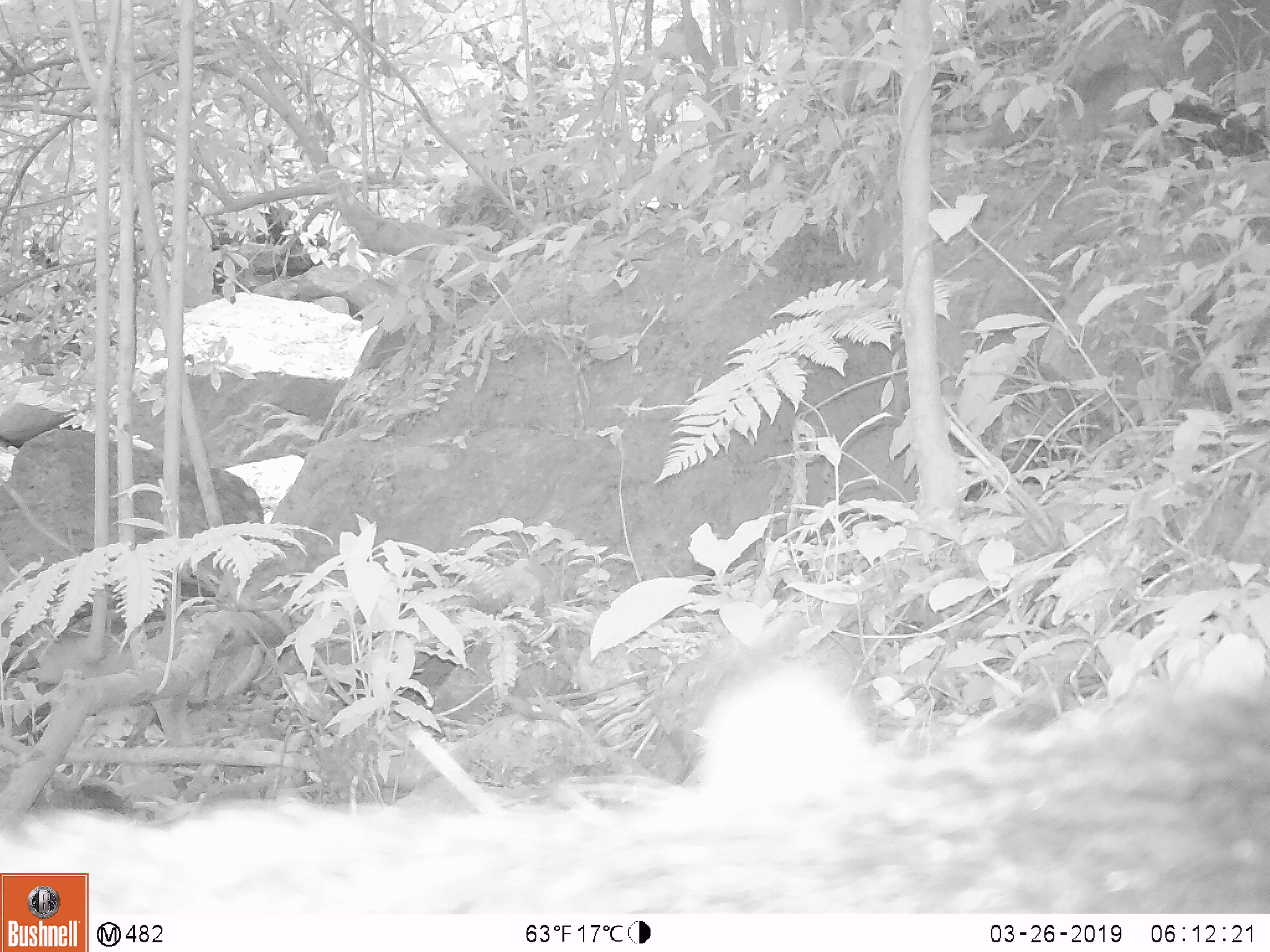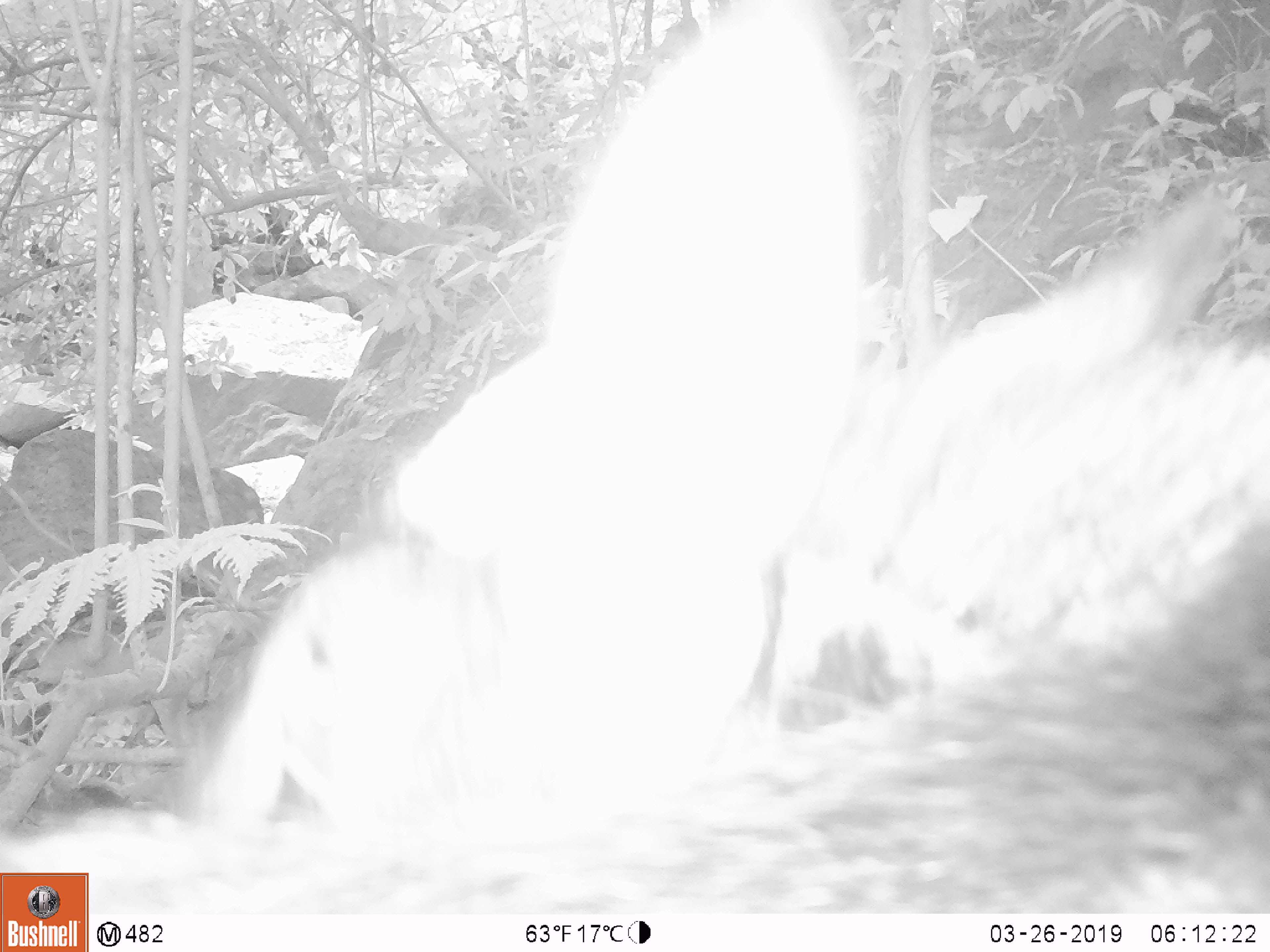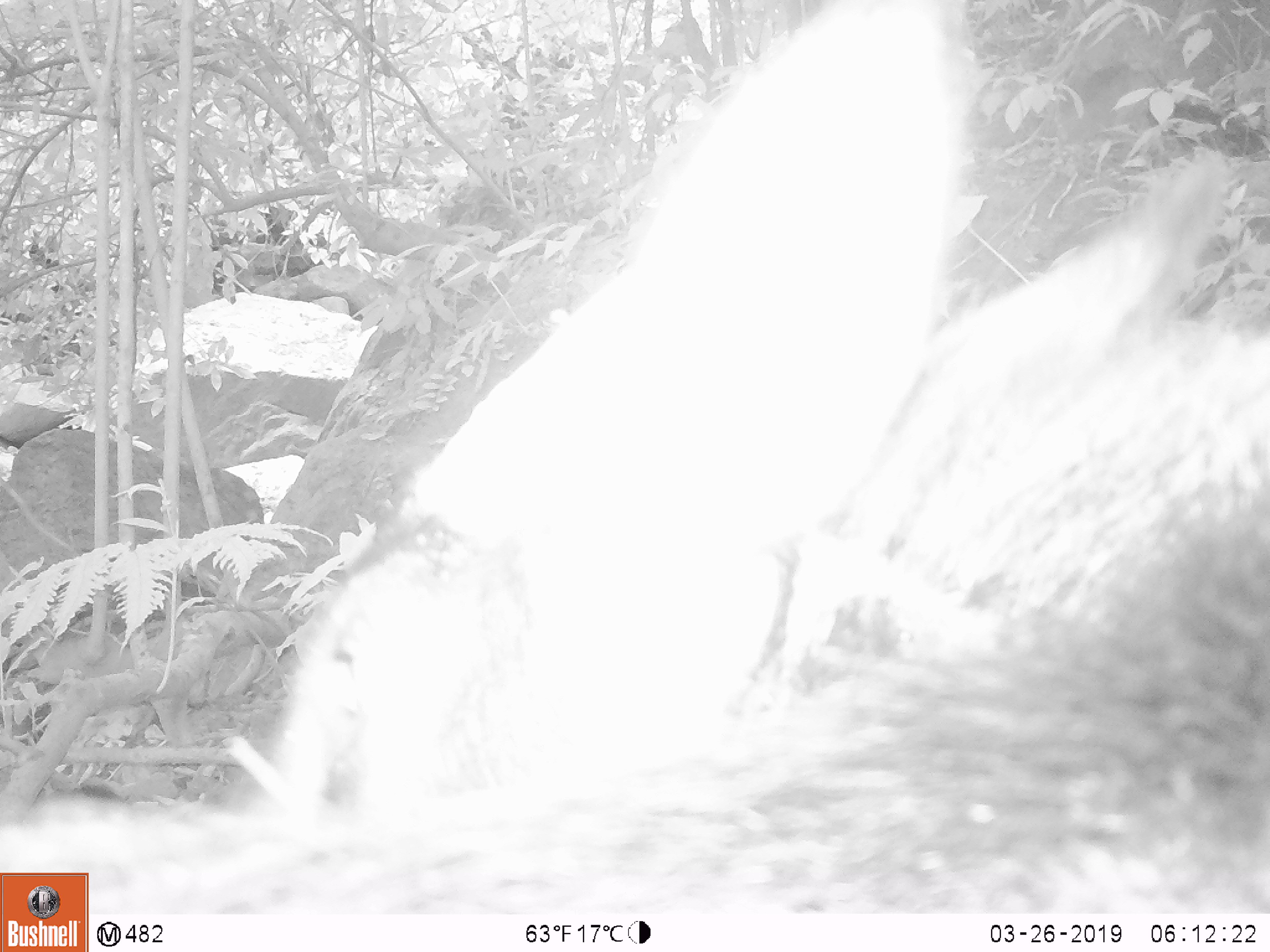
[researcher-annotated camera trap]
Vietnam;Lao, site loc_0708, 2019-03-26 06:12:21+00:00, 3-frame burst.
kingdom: Animalia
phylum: Chordata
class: Mammalia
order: Artiodactyla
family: Bovidae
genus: Capricornis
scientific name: Capricornis sumatraensis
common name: chinese serow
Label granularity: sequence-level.